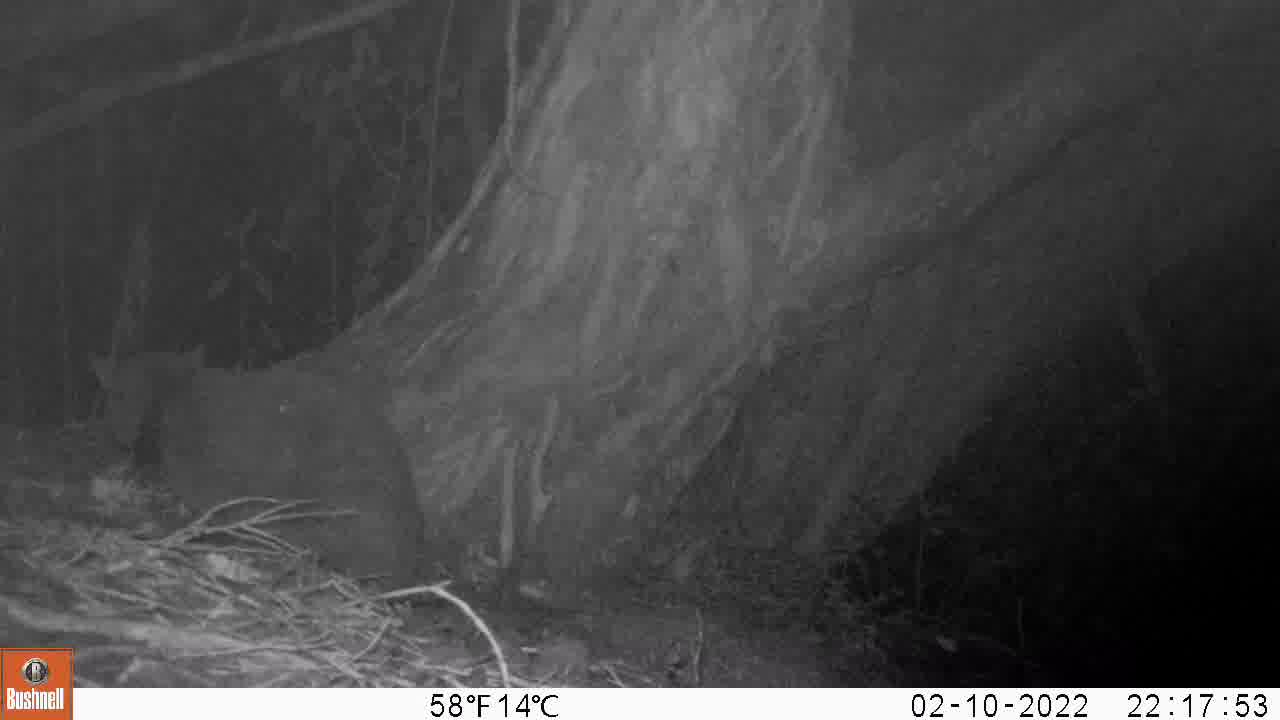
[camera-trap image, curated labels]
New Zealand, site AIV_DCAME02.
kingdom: Animalia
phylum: Chordata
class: Mammalia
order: Carnivora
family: Felidae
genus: Felis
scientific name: Felis catus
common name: domestic cat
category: cat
Cat (domestic cat) (Felis catus).